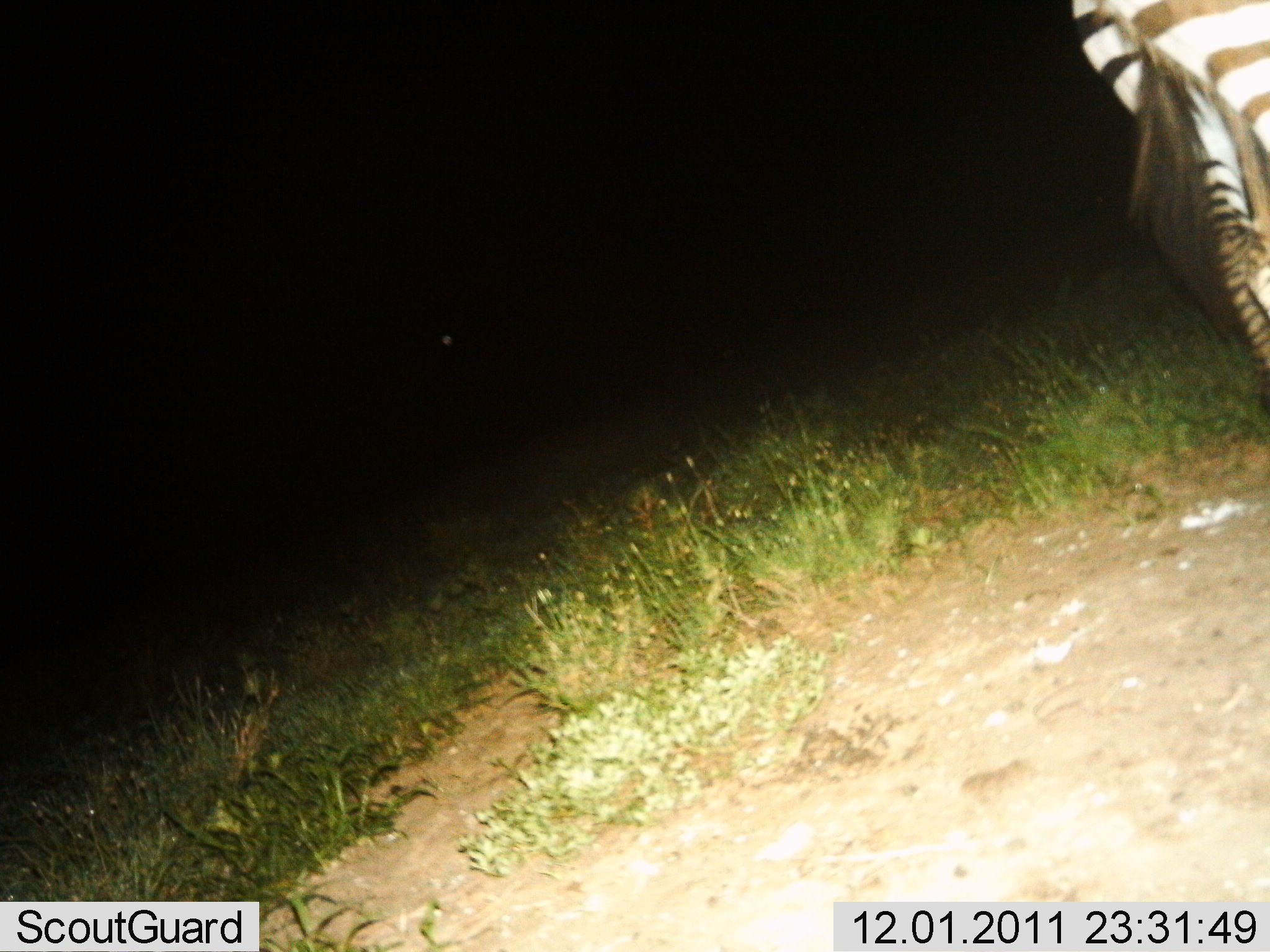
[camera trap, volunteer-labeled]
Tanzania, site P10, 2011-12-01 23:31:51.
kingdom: Animalia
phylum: Chordata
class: Mammalia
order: Perissodactyla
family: Equidae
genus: Equus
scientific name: Equus quagga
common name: plains zebra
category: zebra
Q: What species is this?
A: Zebra (plains zebra) (Equus quagga).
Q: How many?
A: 1.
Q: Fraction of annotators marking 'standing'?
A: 75%.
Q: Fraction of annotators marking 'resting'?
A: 0%.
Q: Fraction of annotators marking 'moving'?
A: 19%.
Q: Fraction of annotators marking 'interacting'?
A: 0%.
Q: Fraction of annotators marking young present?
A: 0%.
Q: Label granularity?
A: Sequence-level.